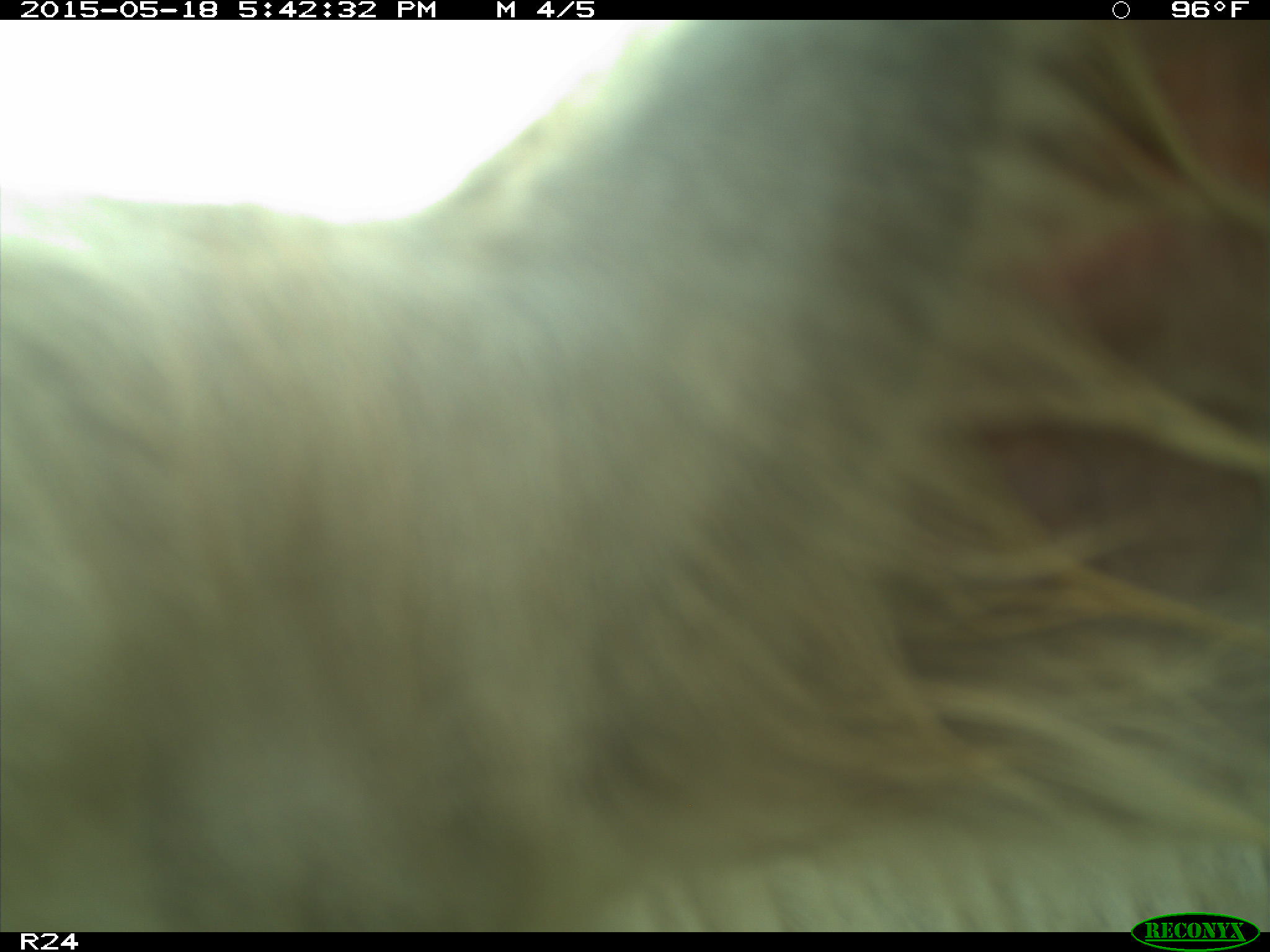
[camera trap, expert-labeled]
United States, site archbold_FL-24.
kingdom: Animalia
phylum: Chordata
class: Mammalia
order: Artiodactyla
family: Bovidae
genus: Bos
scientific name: Bos taurus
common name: domestic cow